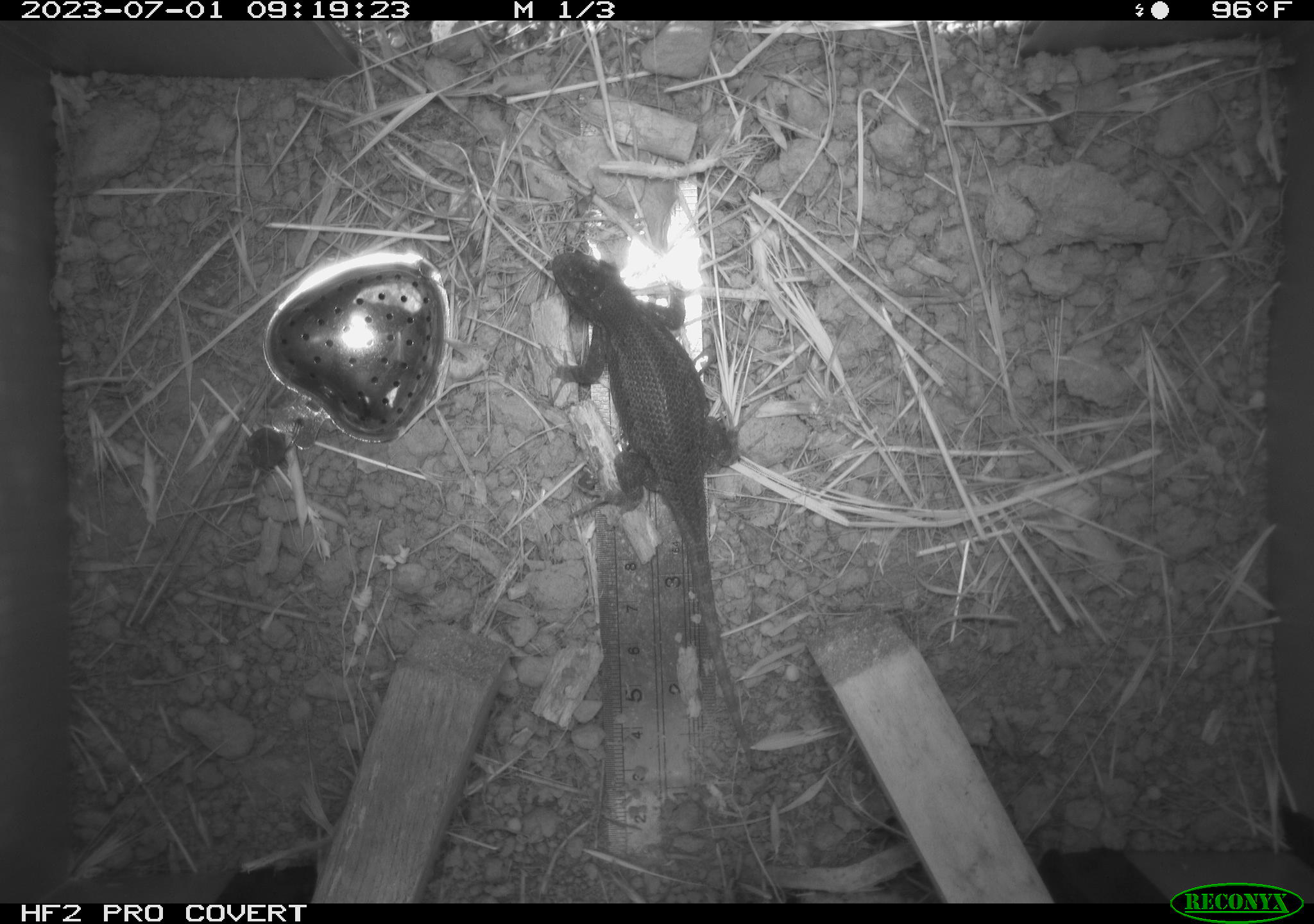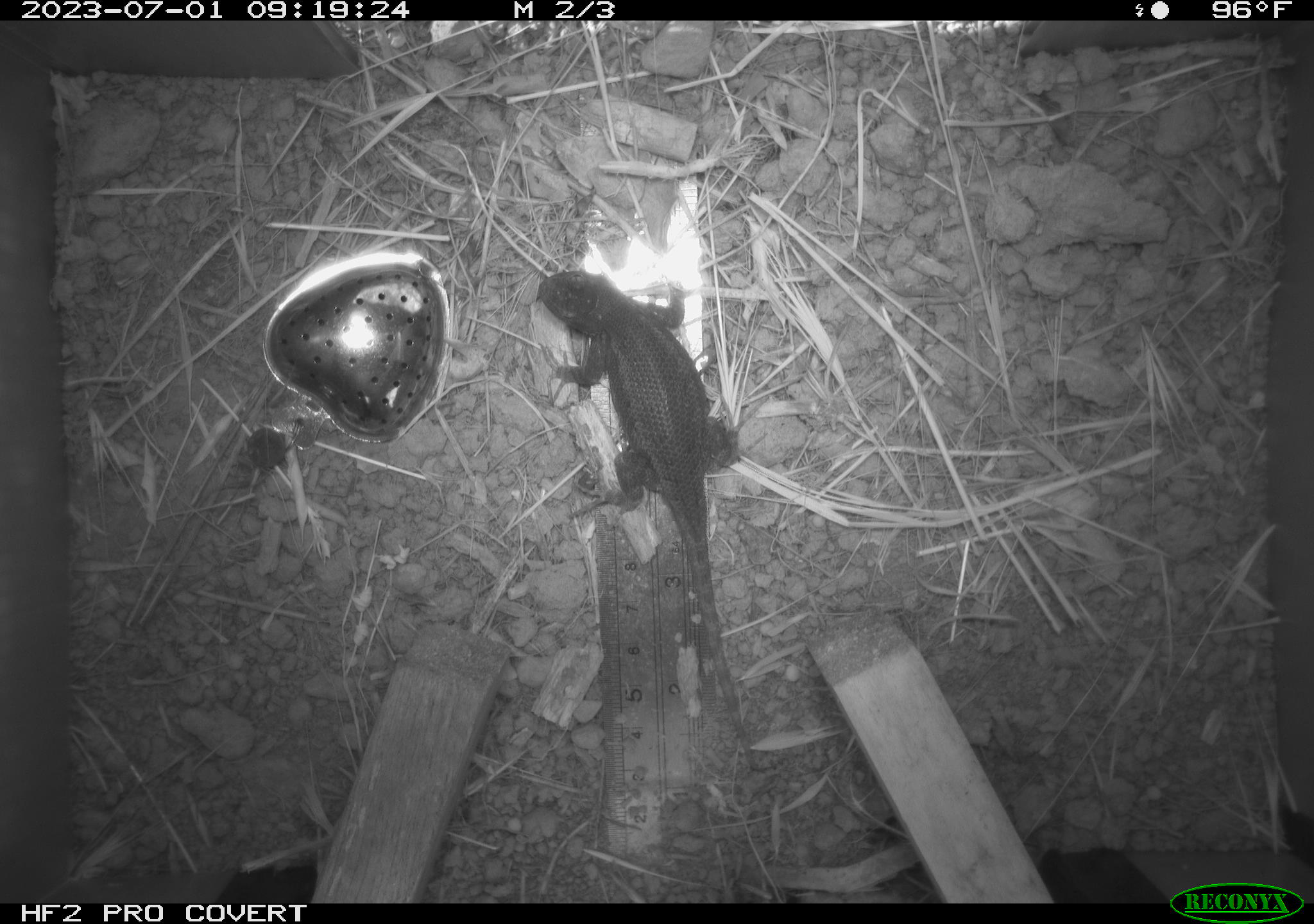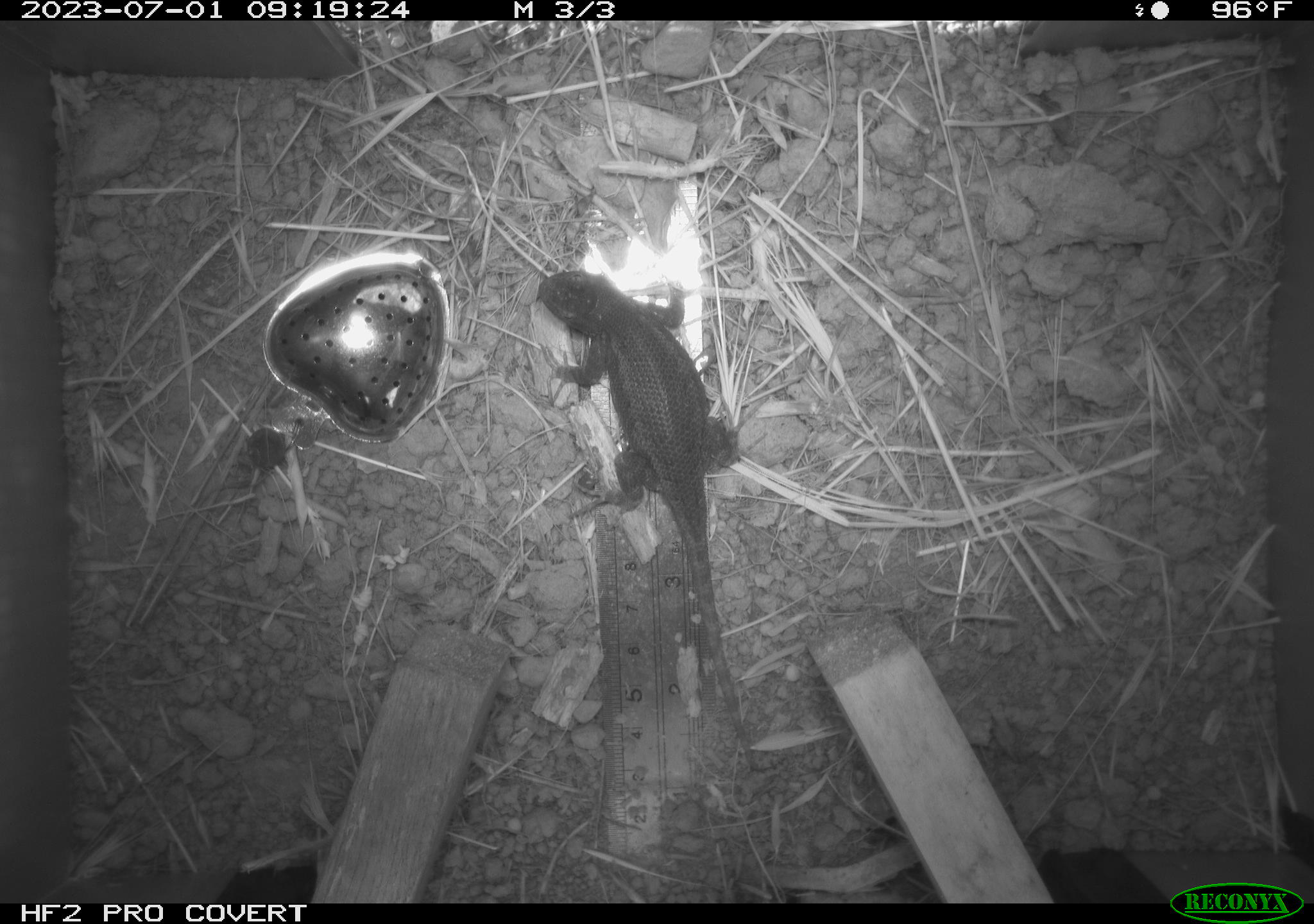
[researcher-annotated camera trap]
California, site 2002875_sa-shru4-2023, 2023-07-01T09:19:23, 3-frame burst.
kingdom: Animalia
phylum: Chordata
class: Reptilia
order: Squamata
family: Phrynosomatidae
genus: Sceloporus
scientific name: Sceloporus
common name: spiny lizards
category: sceloporus species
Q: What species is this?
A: Sceloporus species (spiny lizards) (Sceloporus).